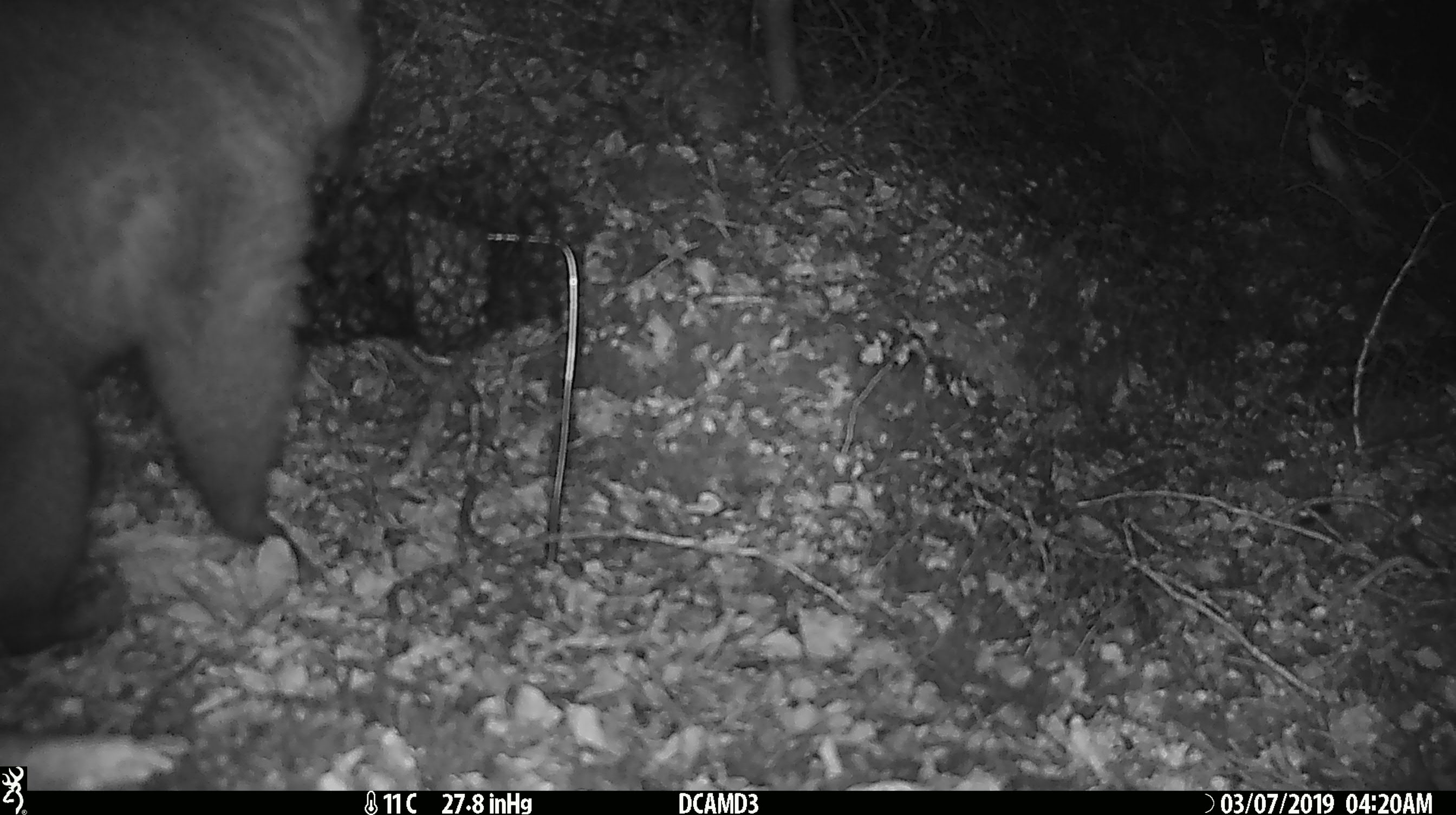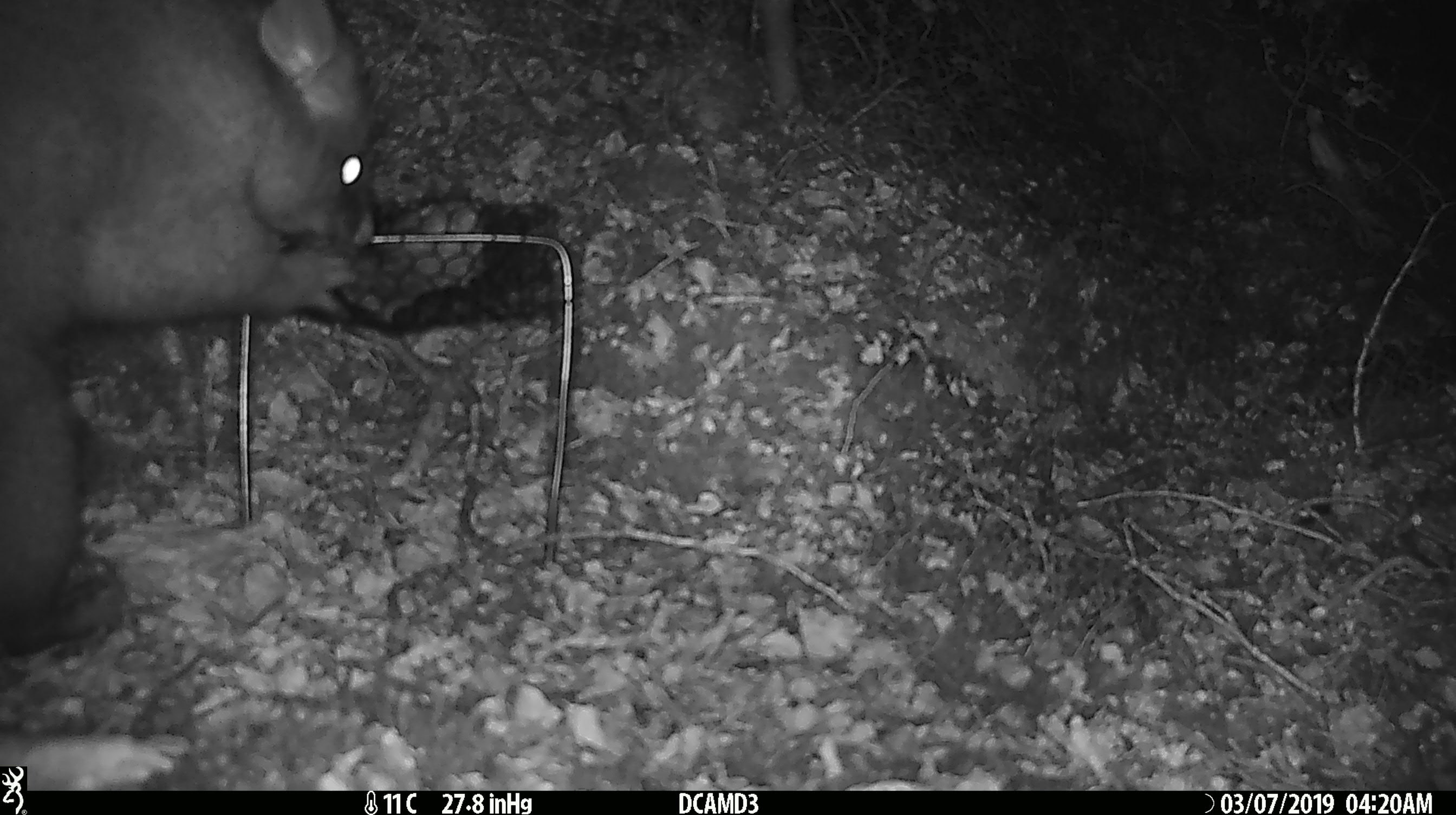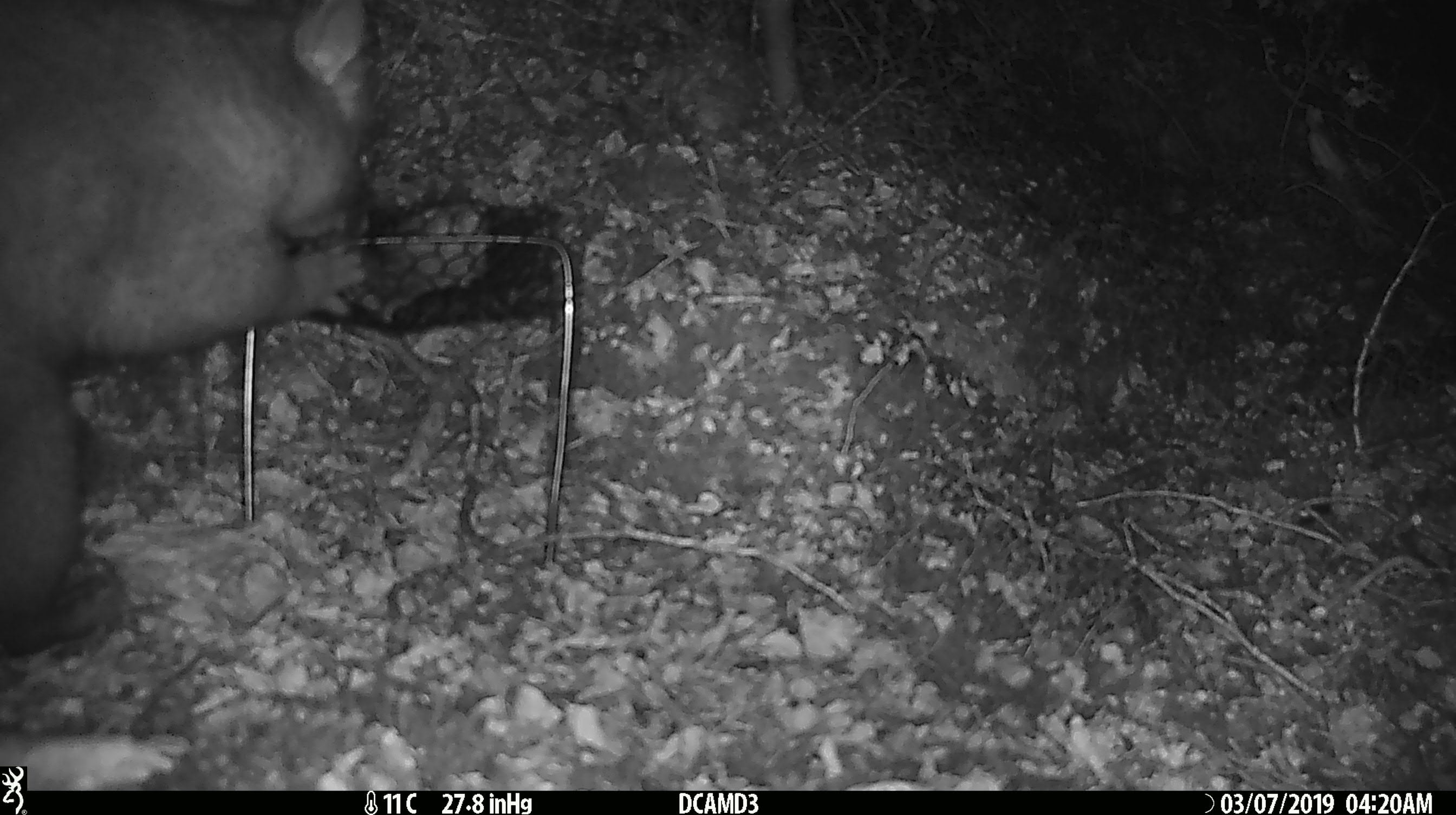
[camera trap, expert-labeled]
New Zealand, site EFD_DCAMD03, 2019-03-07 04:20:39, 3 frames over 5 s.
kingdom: Animalia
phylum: Chordata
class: Mammalia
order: Diprotodontia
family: Phalangeridae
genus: Trichosurus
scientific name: Trichosurus vulpecula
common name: common brushtail possum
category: possum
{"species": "possum (common brushtail possum) (Trichosurus vulpecula)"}